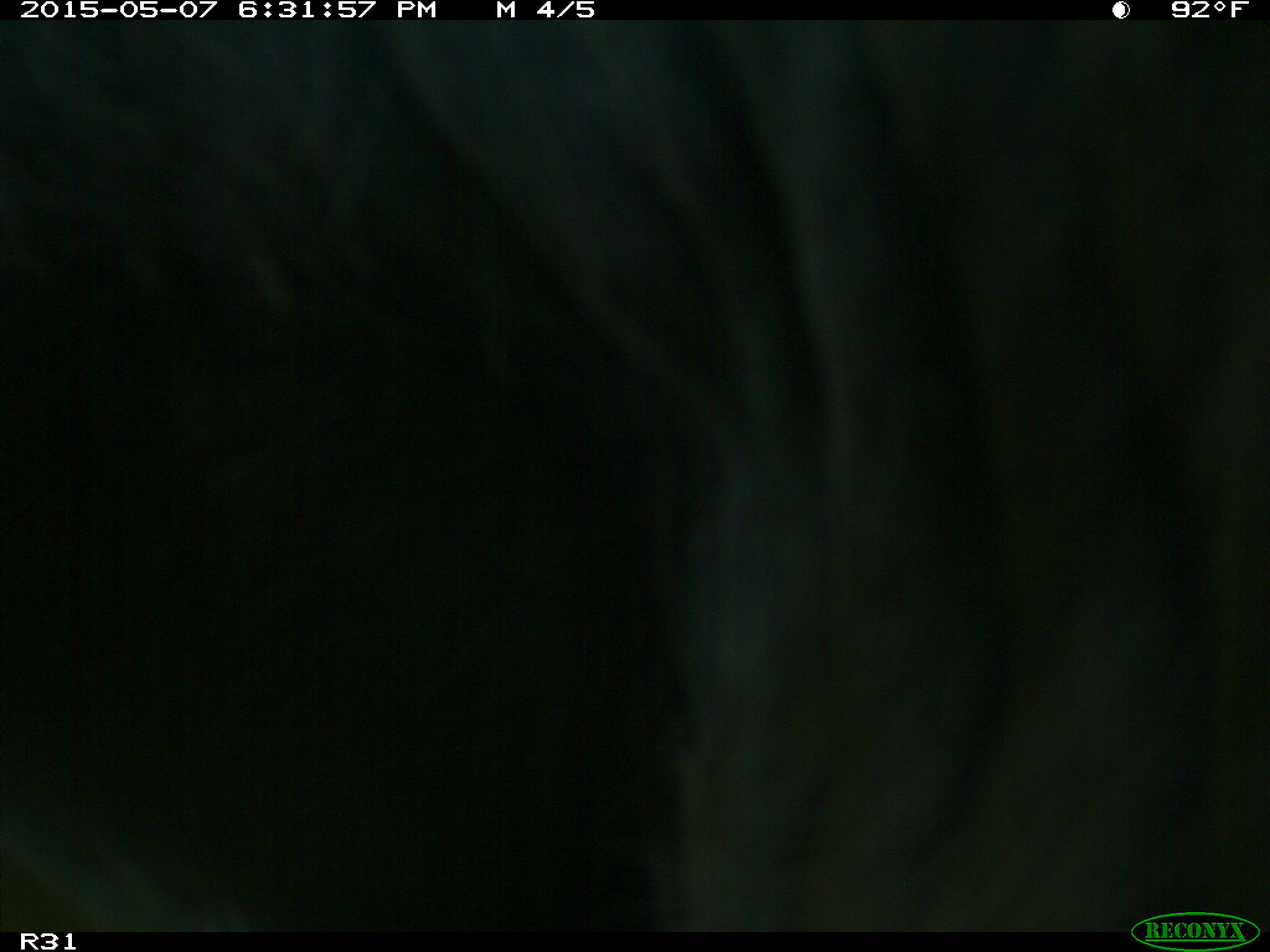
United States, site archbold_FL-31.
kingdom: Animalia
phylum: Chordata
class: Mammalia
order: Artiodactyla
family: Bovidae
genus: Bos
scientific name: Bos taurus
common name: domestic cow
Bos taurus (domestic cow).